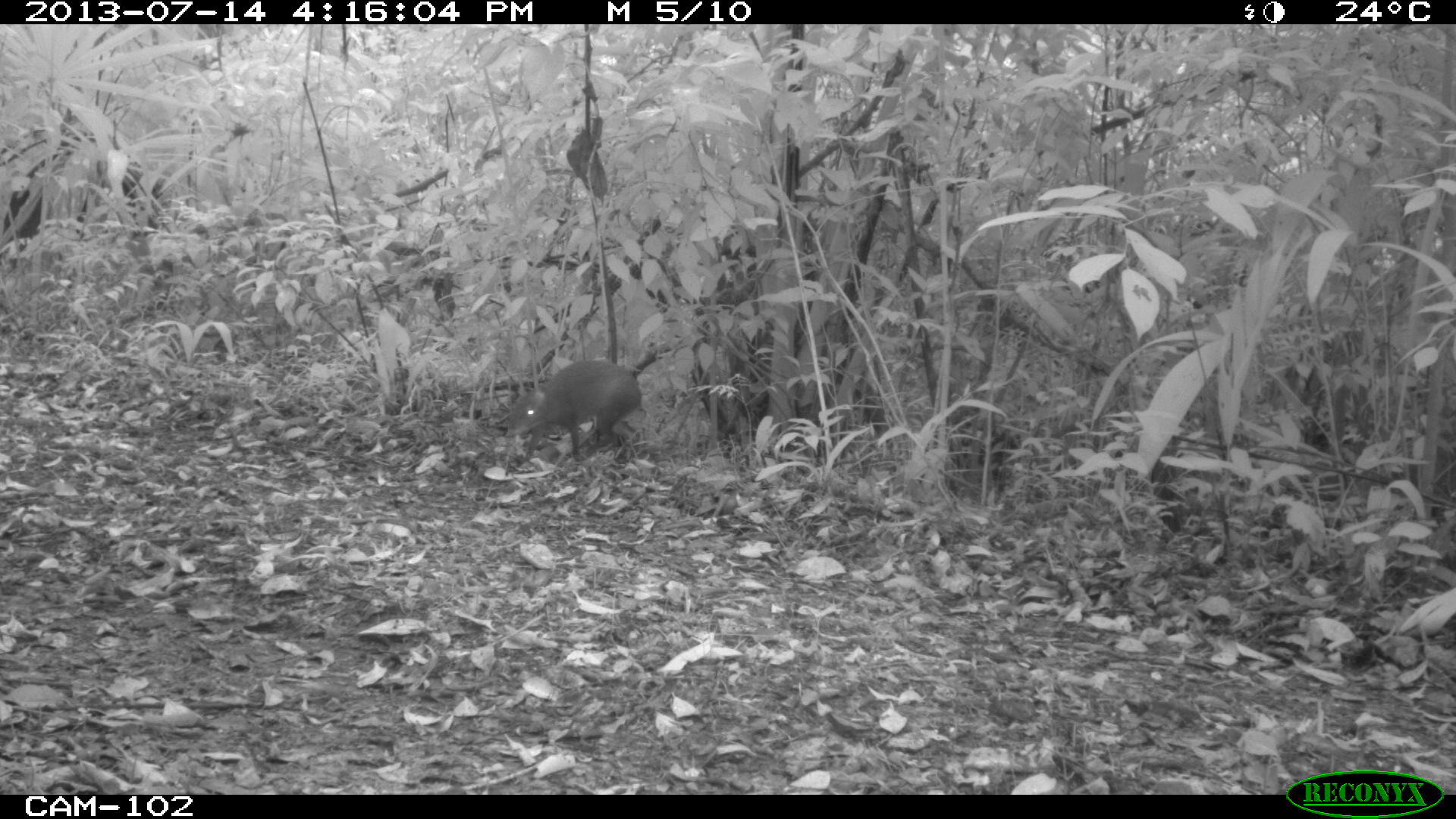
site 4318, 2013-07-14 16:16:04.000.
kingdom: Animalia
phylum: Chordata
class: Mammalia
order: Rodentia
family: Dasyproctidae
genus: Dasyprocta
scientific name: Dasyprocta punctata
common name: central american agouti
Dasyprocta punctata (central american agouti), count 1.